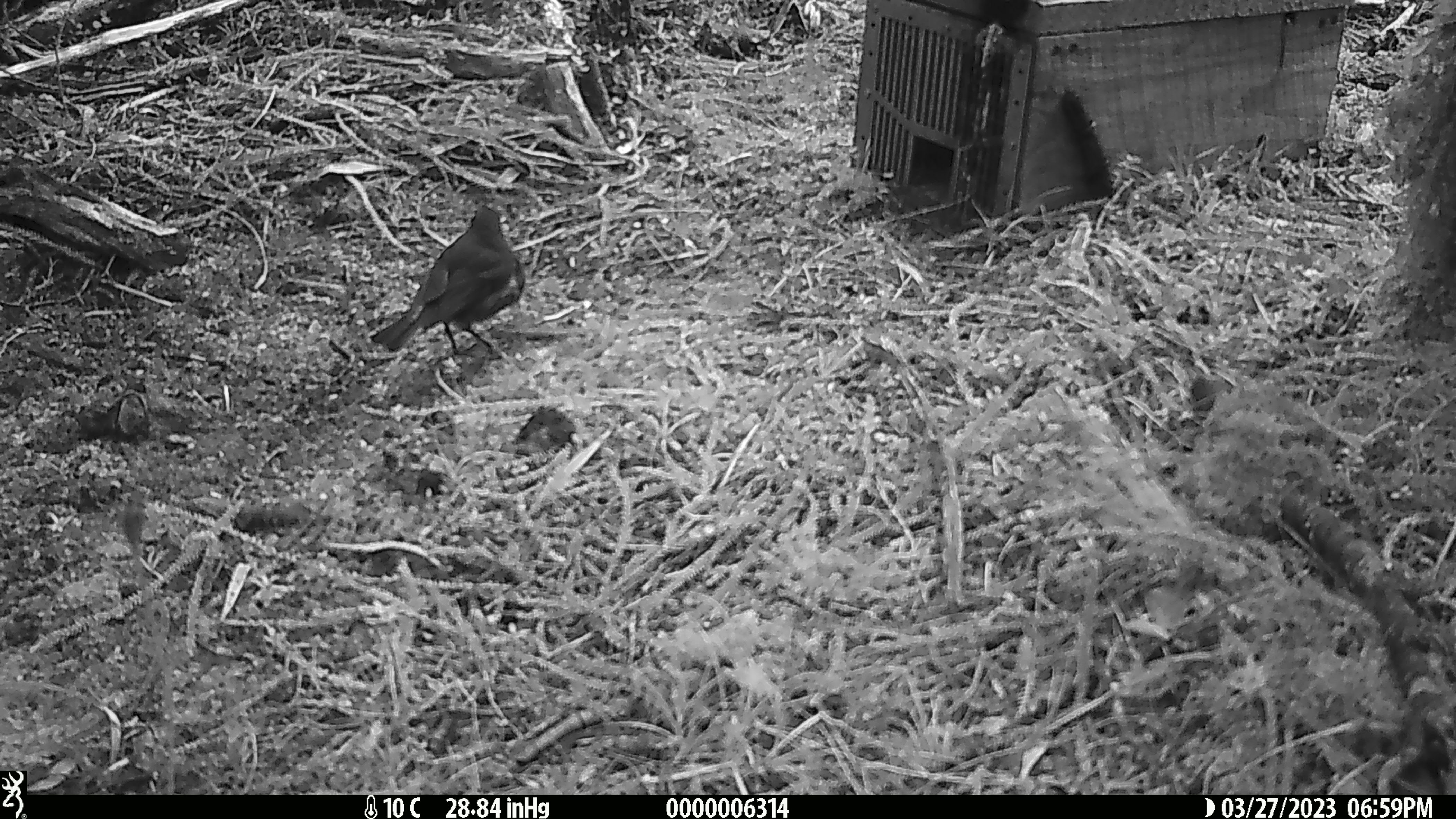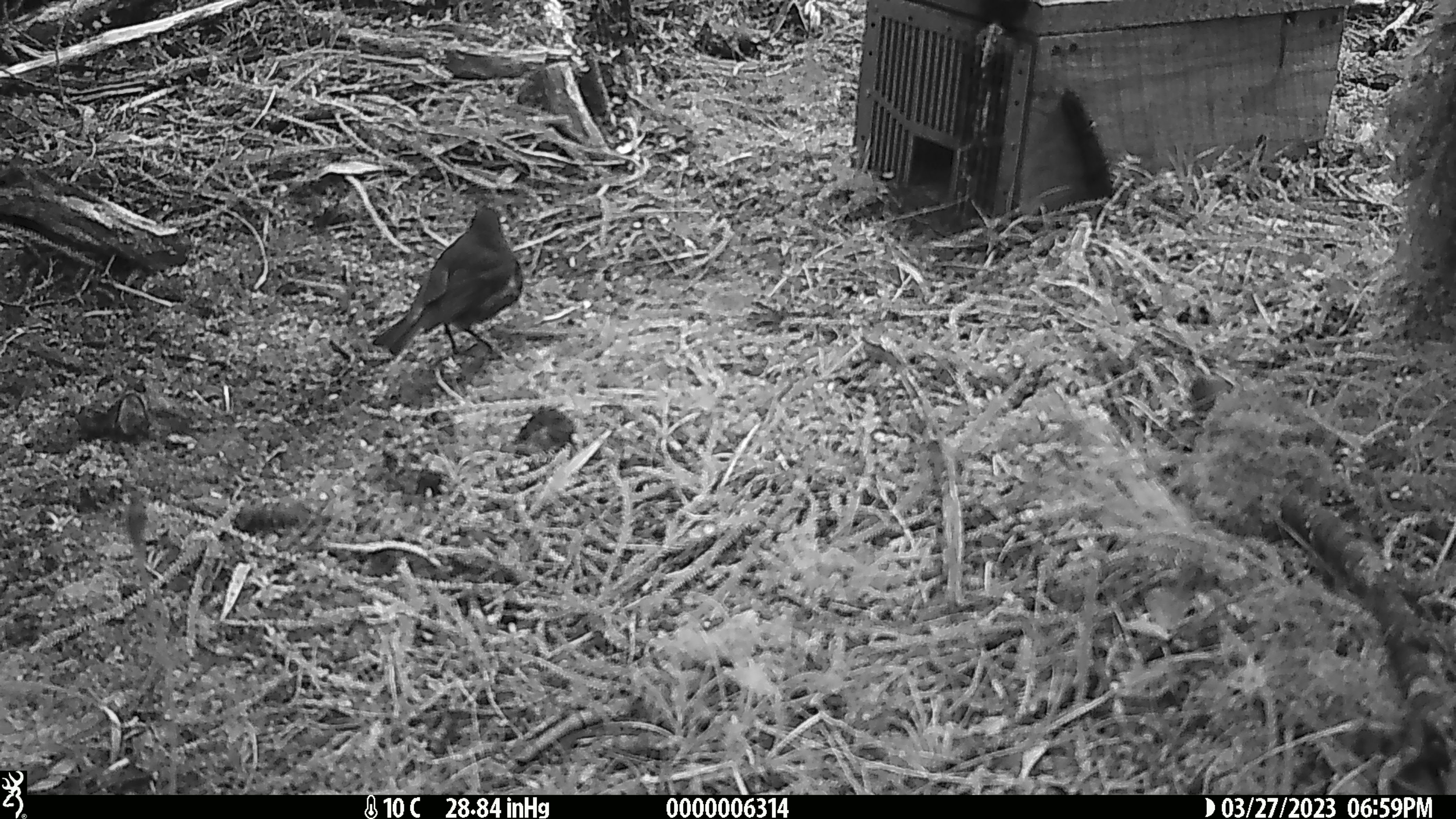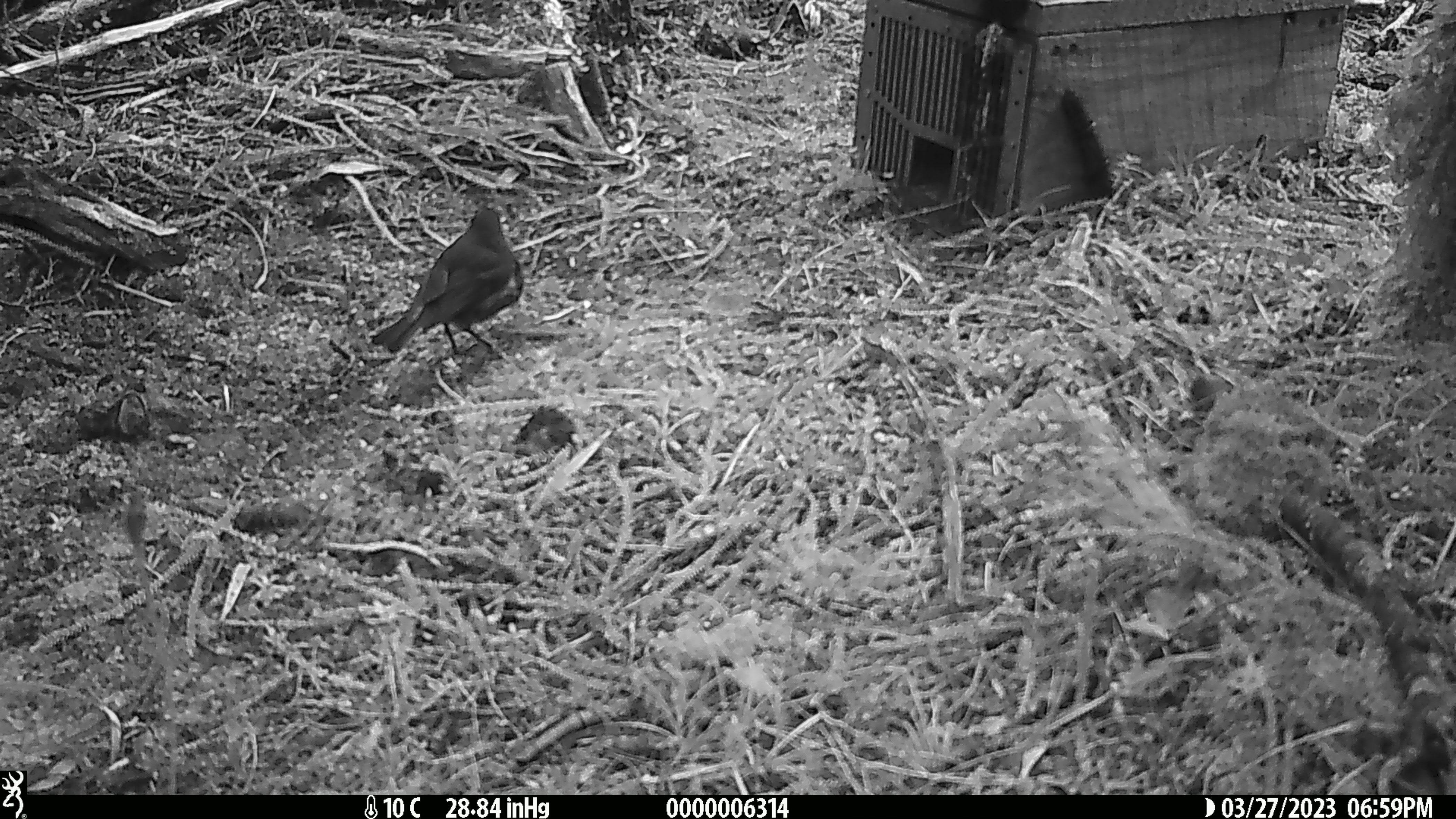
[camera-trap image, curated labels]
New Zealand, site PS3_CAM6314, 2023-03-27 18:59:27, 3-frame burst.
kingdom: Animalia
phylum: Chordata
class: Aves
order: Passeriformes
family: Petroicidae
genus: Petroica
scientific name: Petroica australis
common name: new zealand robin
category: robin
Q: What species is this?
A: Robin (new zealand robin) (Petroica australis).